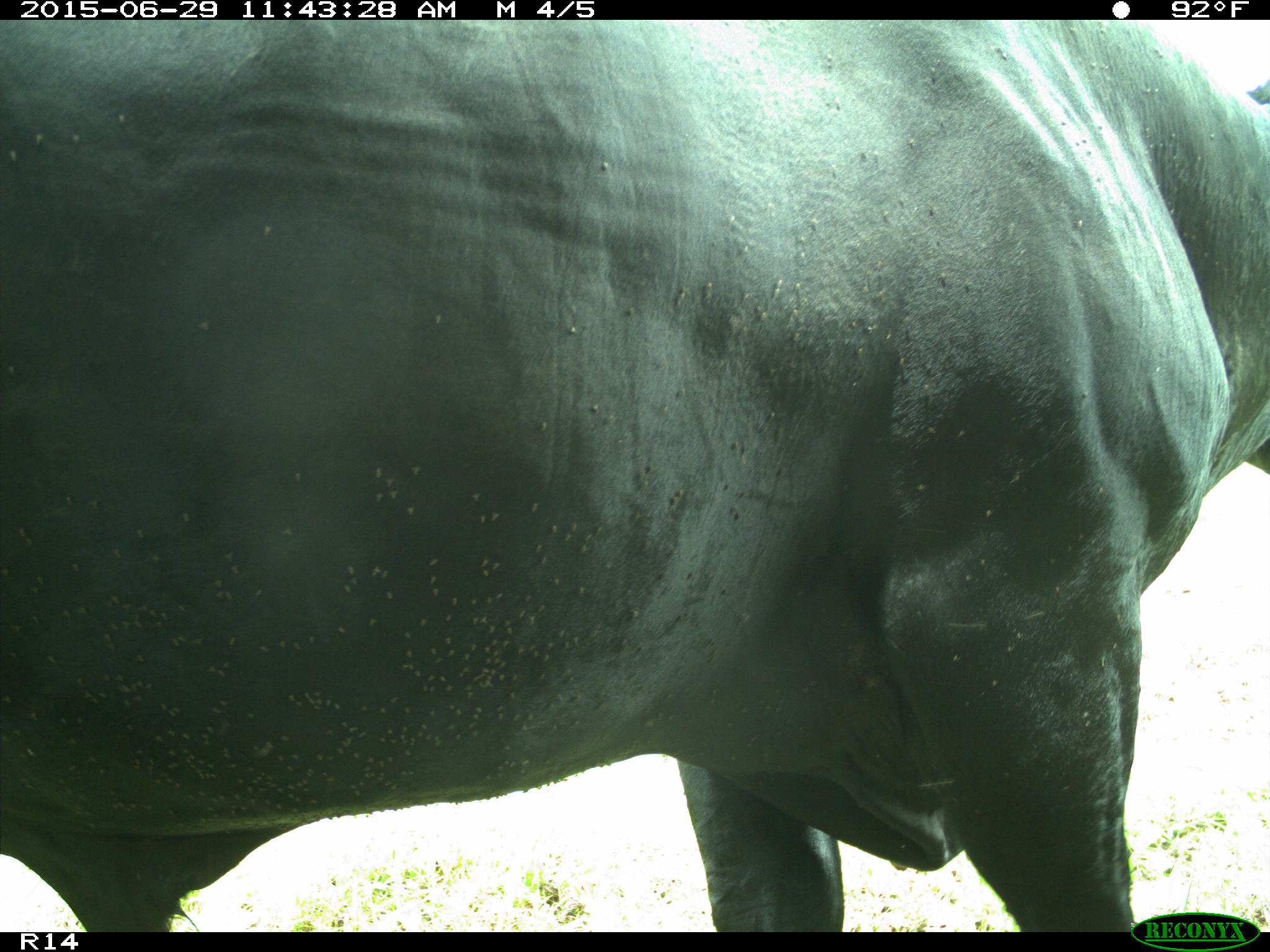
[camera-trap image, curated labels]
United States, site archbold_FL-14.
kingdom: Animalia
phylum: Chordata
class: Mammalia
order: Artiodactyla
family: Bovidae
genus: Bos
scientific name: Bos taurus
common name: domestic cow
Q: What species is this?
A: Bos taurus (domestic cow).